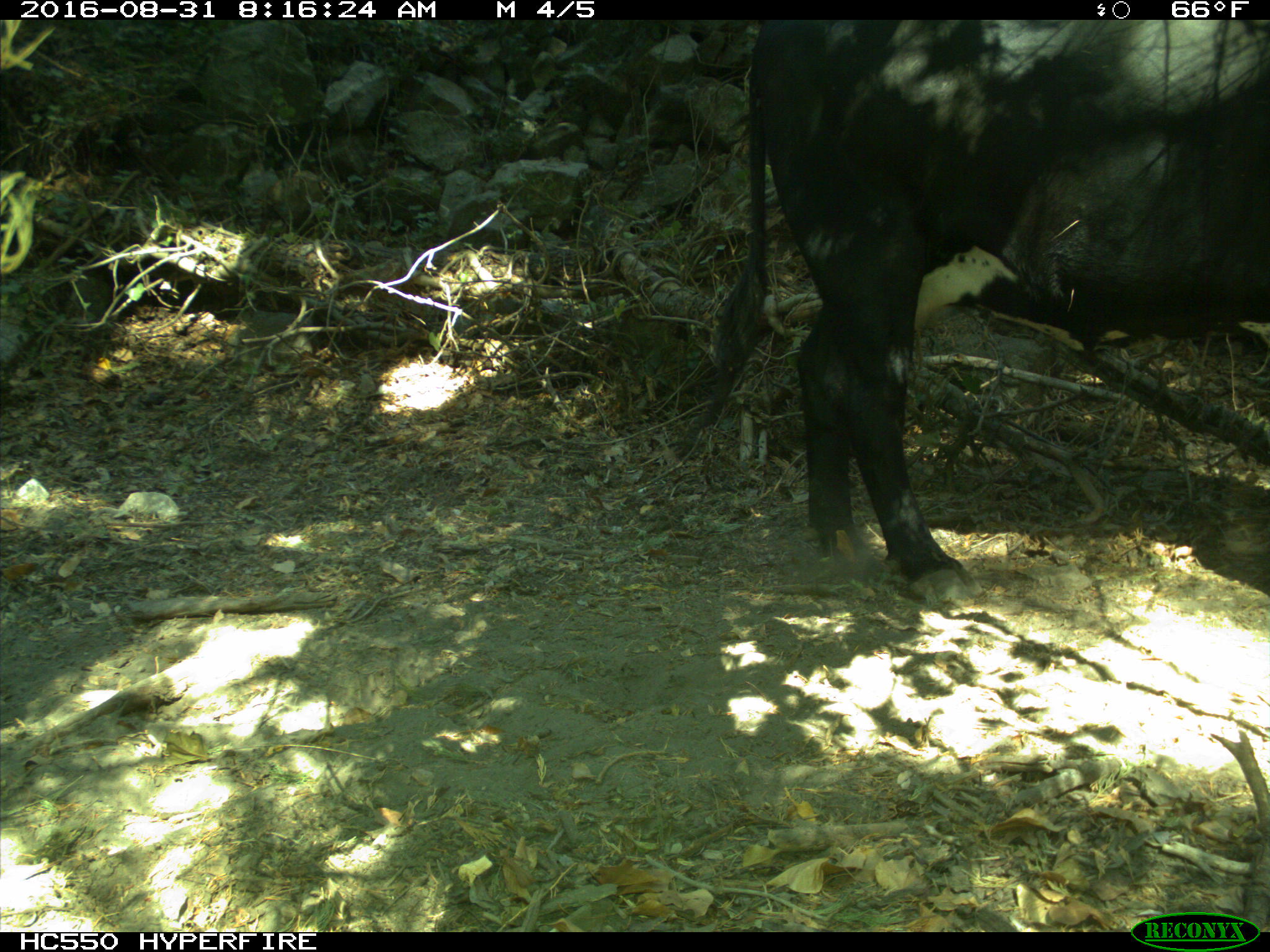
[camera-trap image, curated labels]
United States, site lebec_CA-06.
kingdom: Animalia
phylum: Chordata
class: Mammalia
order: Artiodactyla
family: Bovidae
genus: Bos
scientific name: Bos taurus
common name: domestic cow